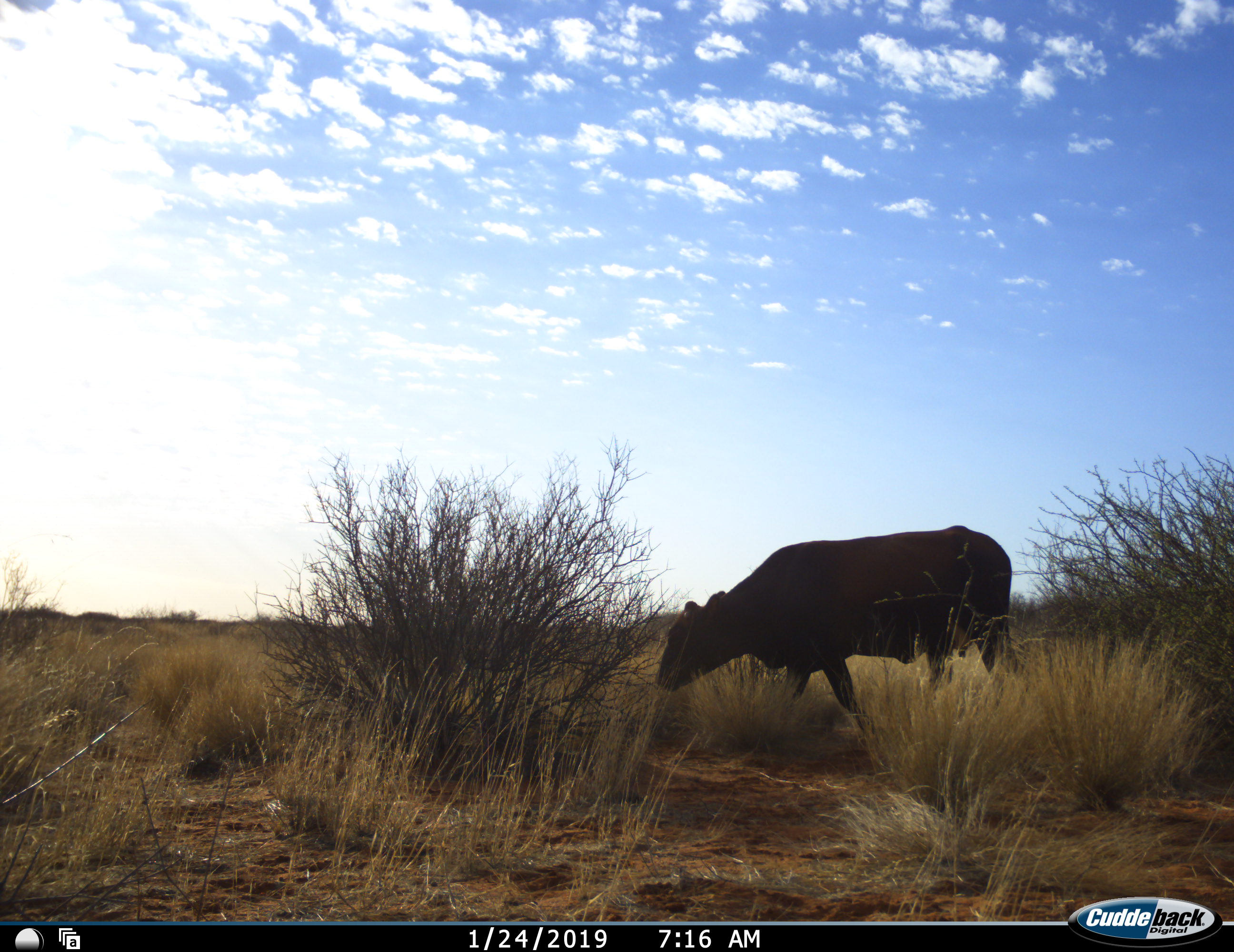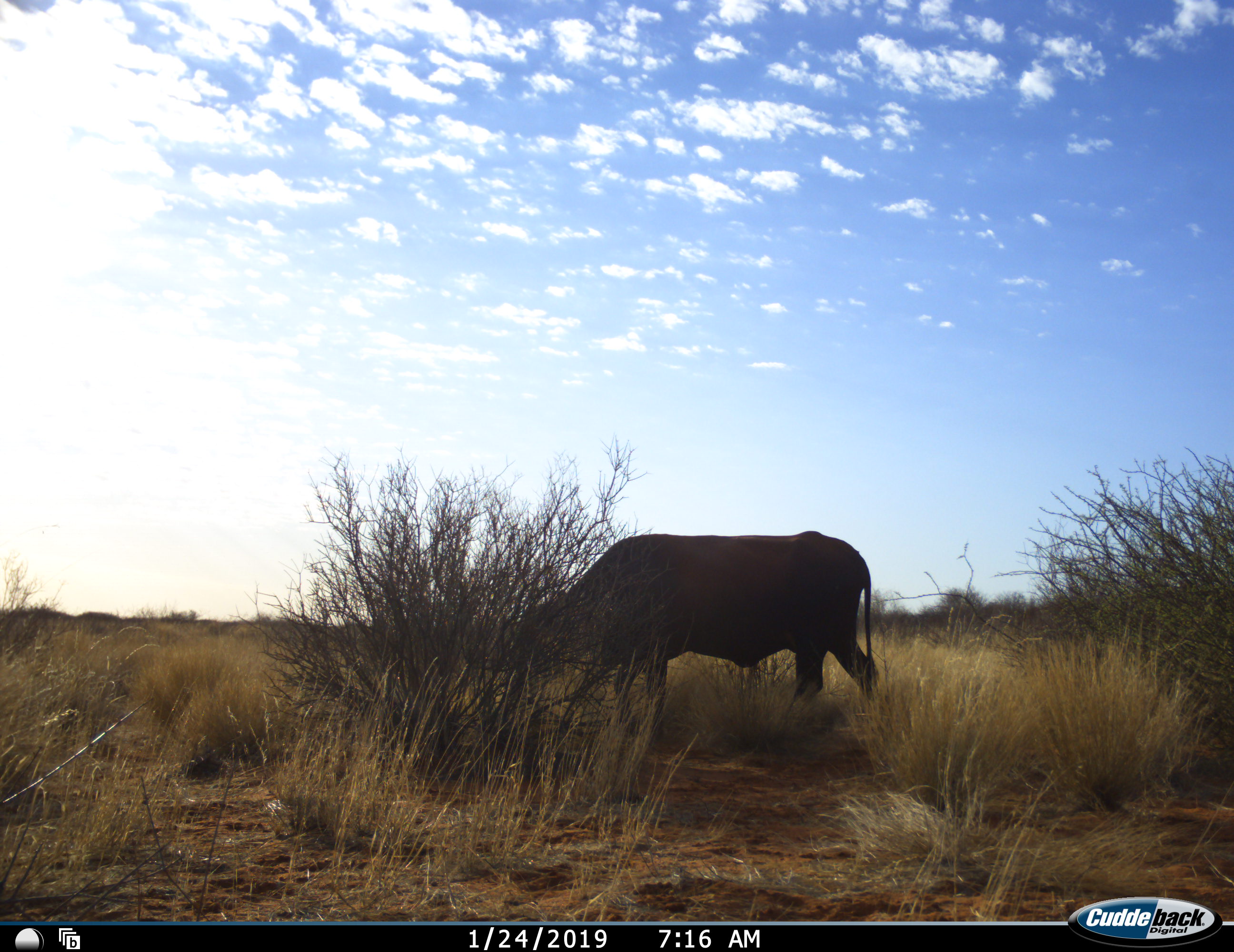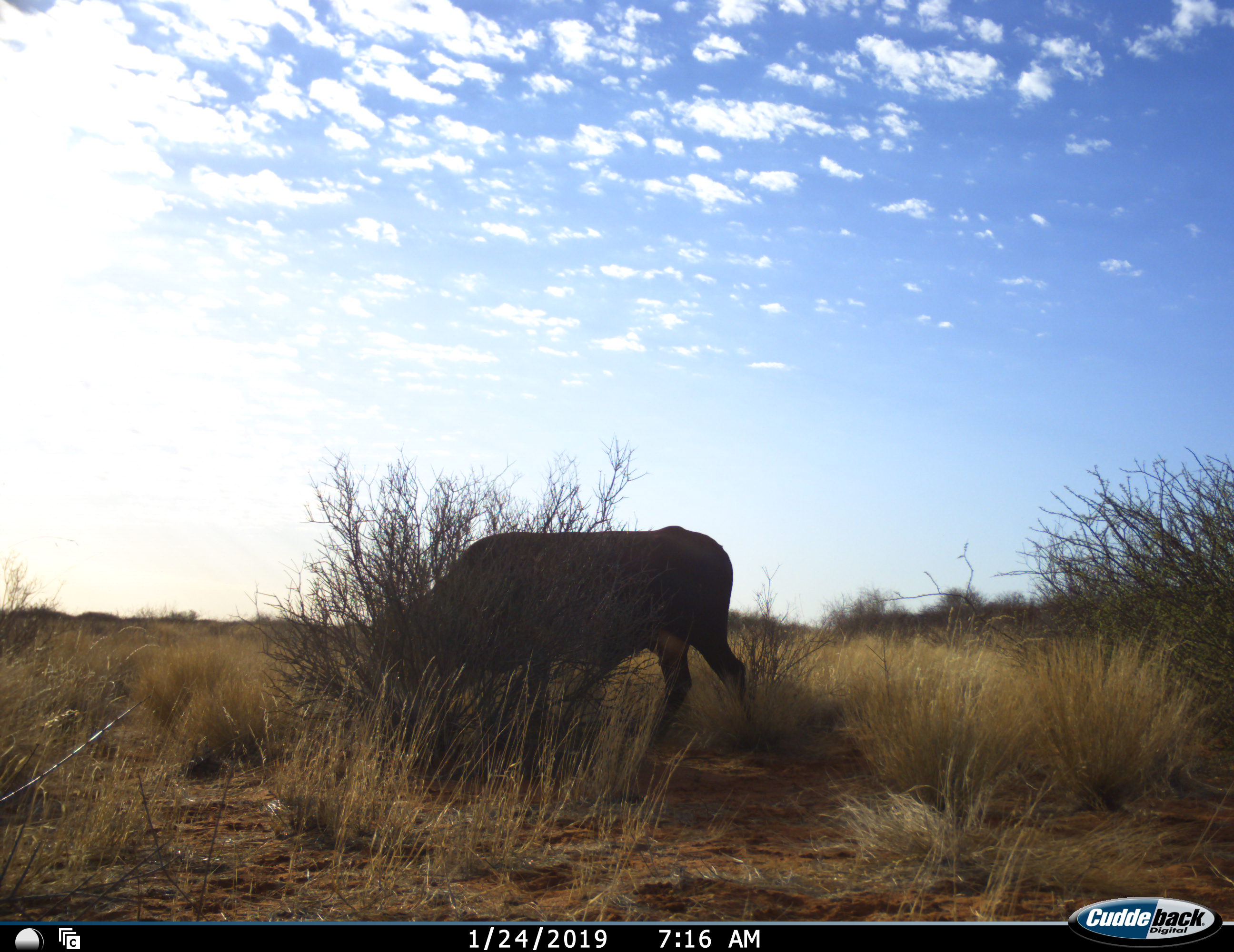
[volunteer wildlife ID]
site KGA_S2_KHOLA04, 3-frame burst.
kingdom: Animalia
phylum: Chordata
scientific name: Vertebrata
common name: domestic animal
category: domesticanimal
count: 1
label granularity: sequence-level